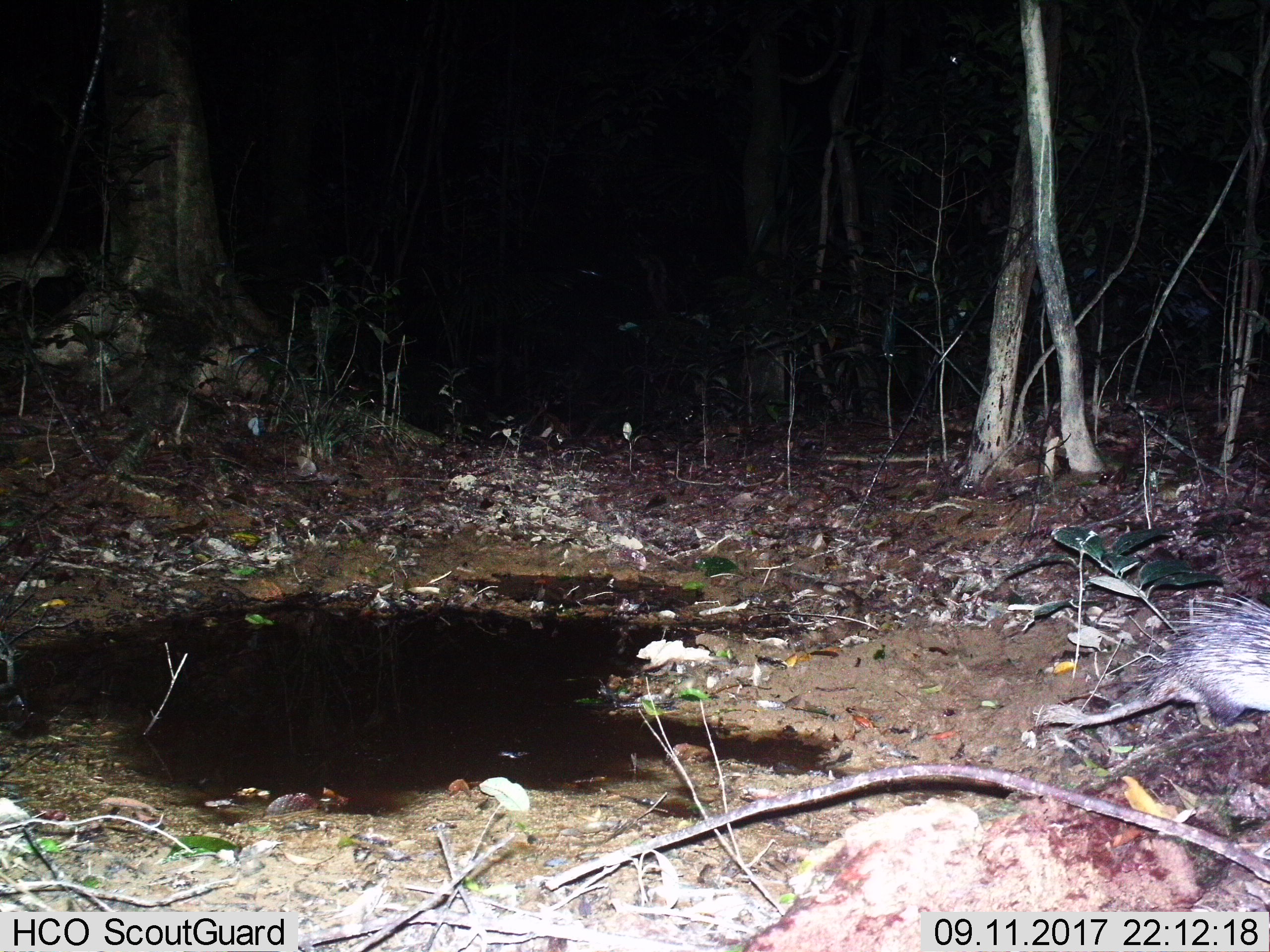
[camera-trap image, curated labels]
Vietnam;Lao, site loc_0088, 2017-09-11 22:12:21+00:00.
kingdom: Animalia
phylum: Chordata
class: Mammalia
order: Rodentia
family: Hystricidae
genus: Atherurus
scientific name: Atherurus macrourus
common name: asiatic brush-tailed porcupine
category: asiatic brush tailed porcupine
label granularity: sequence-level